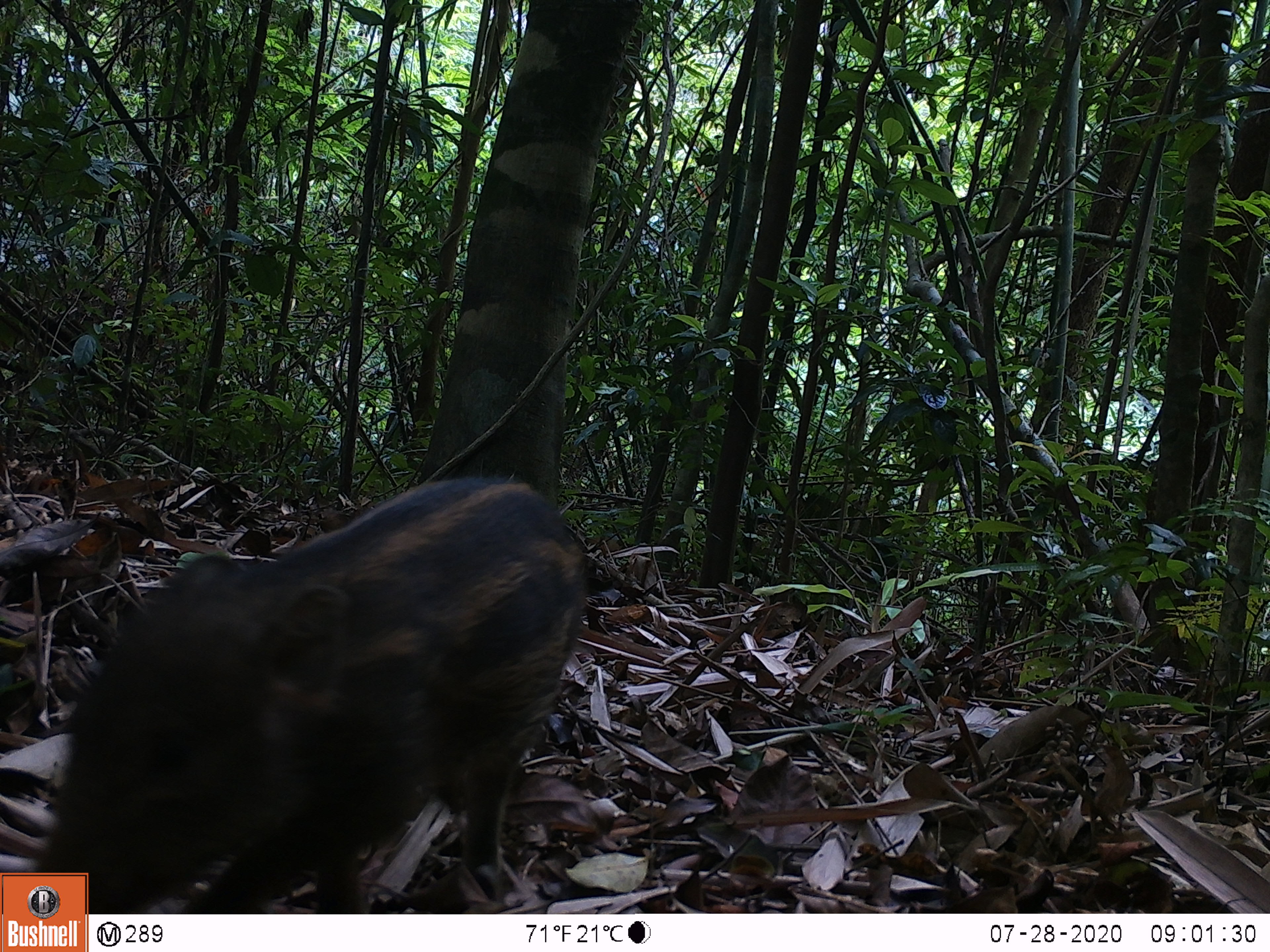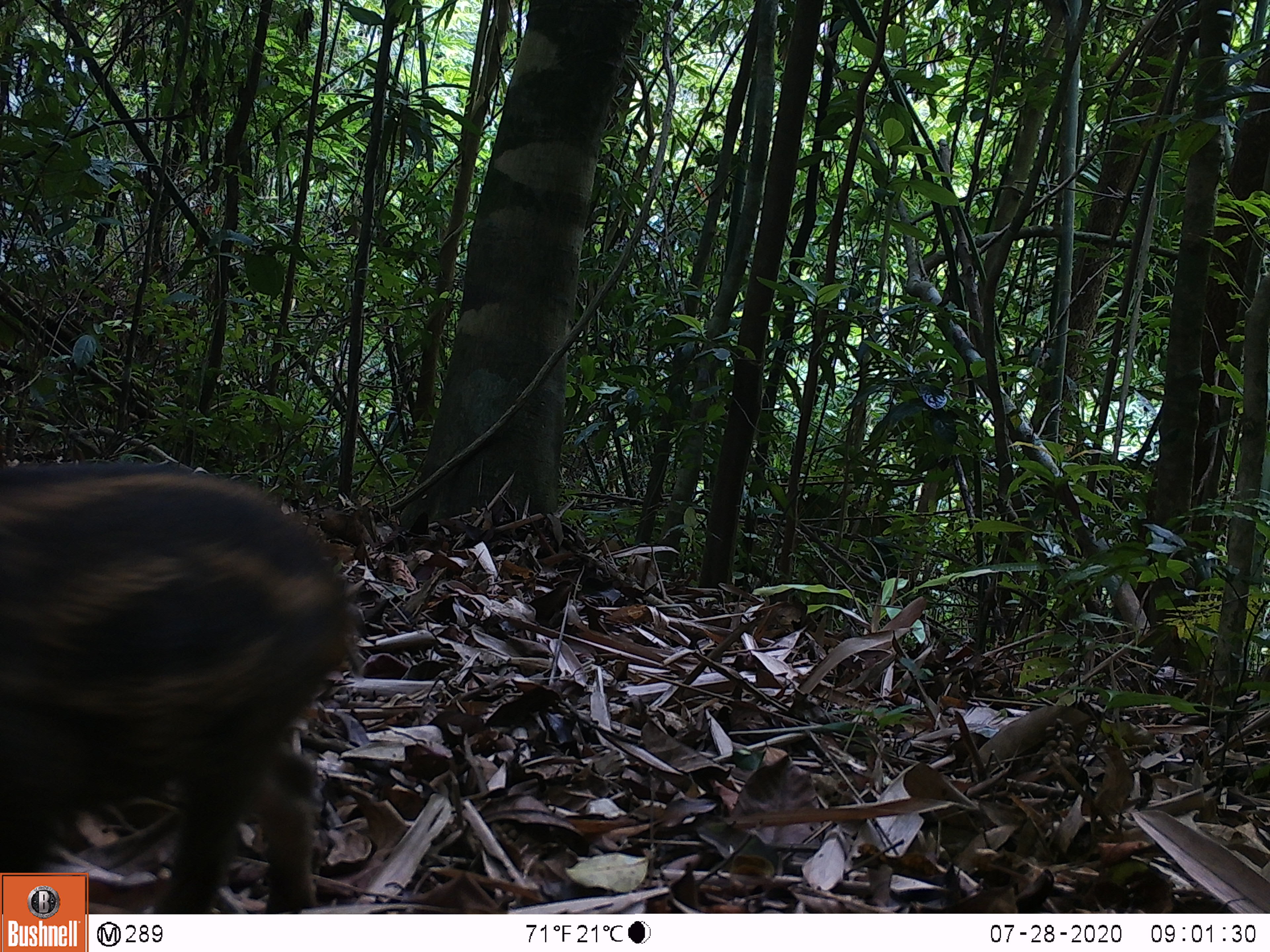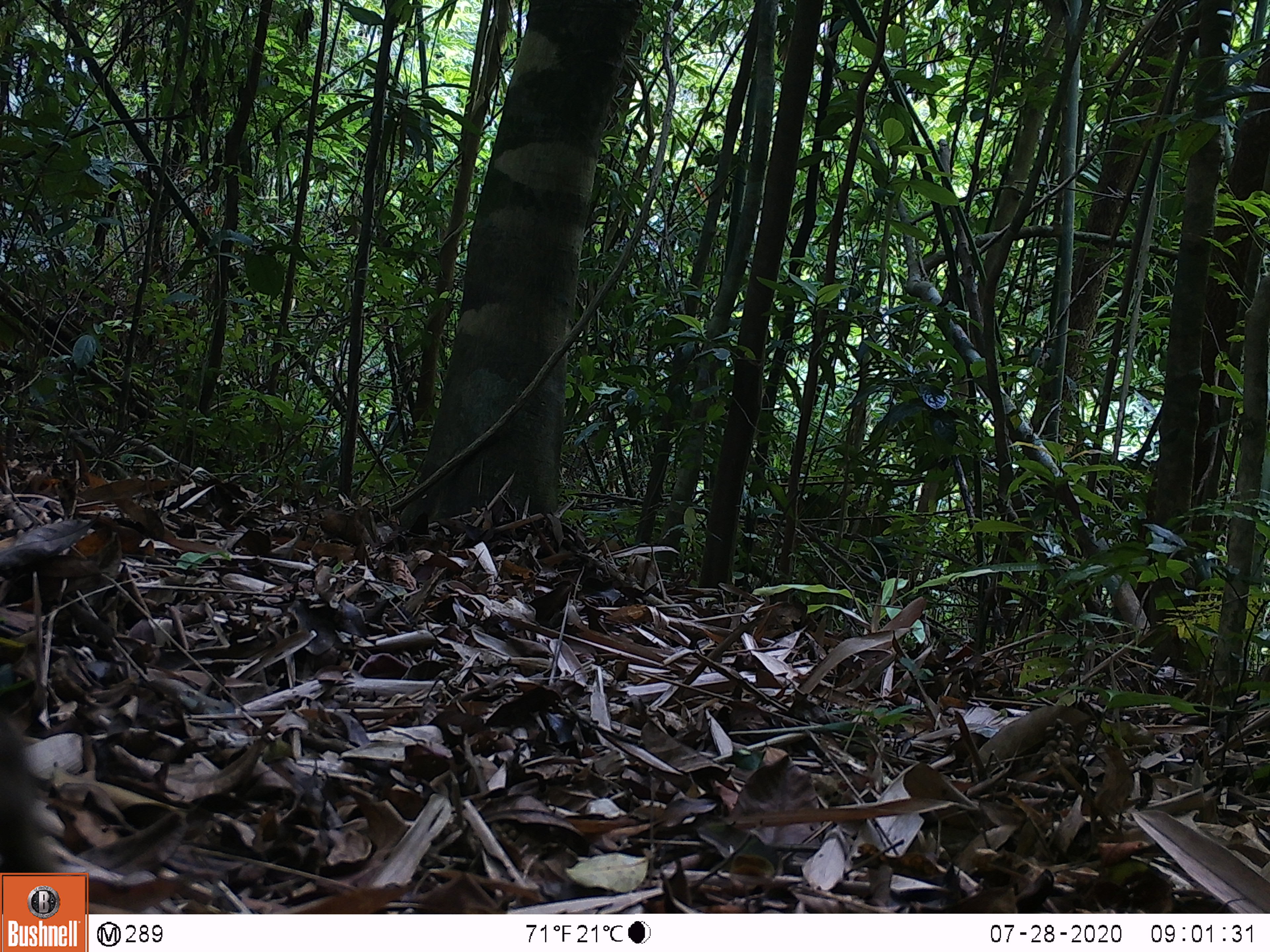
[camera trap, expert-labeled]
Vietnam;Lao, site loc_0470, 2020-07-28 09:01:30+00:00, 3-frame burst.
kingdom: Animalia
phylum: Chordata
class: Mammalia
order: Artiodactyla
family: Suidae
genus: Sus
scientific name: Sus scrofa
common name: eurasian wild pig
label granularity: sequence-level